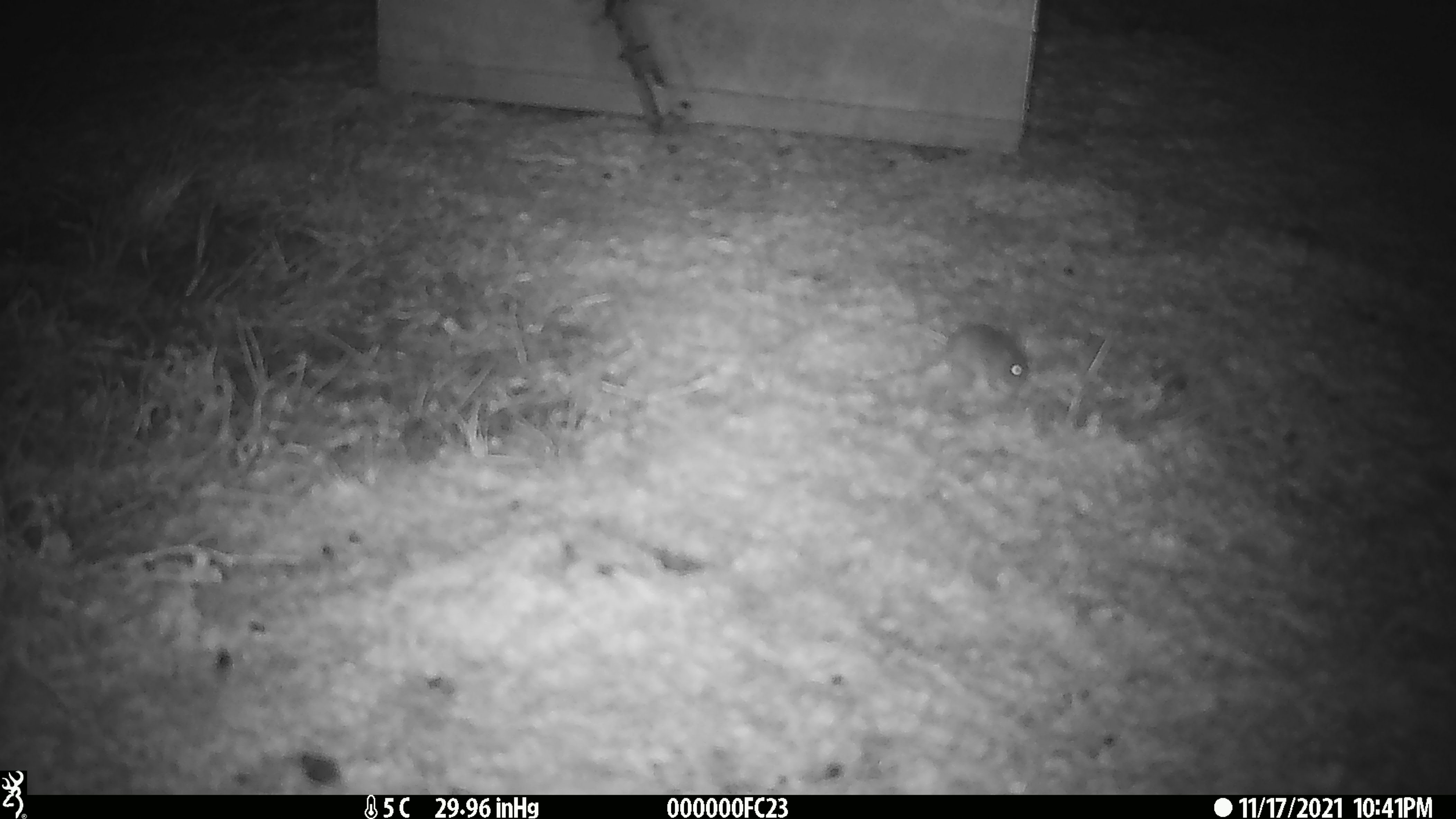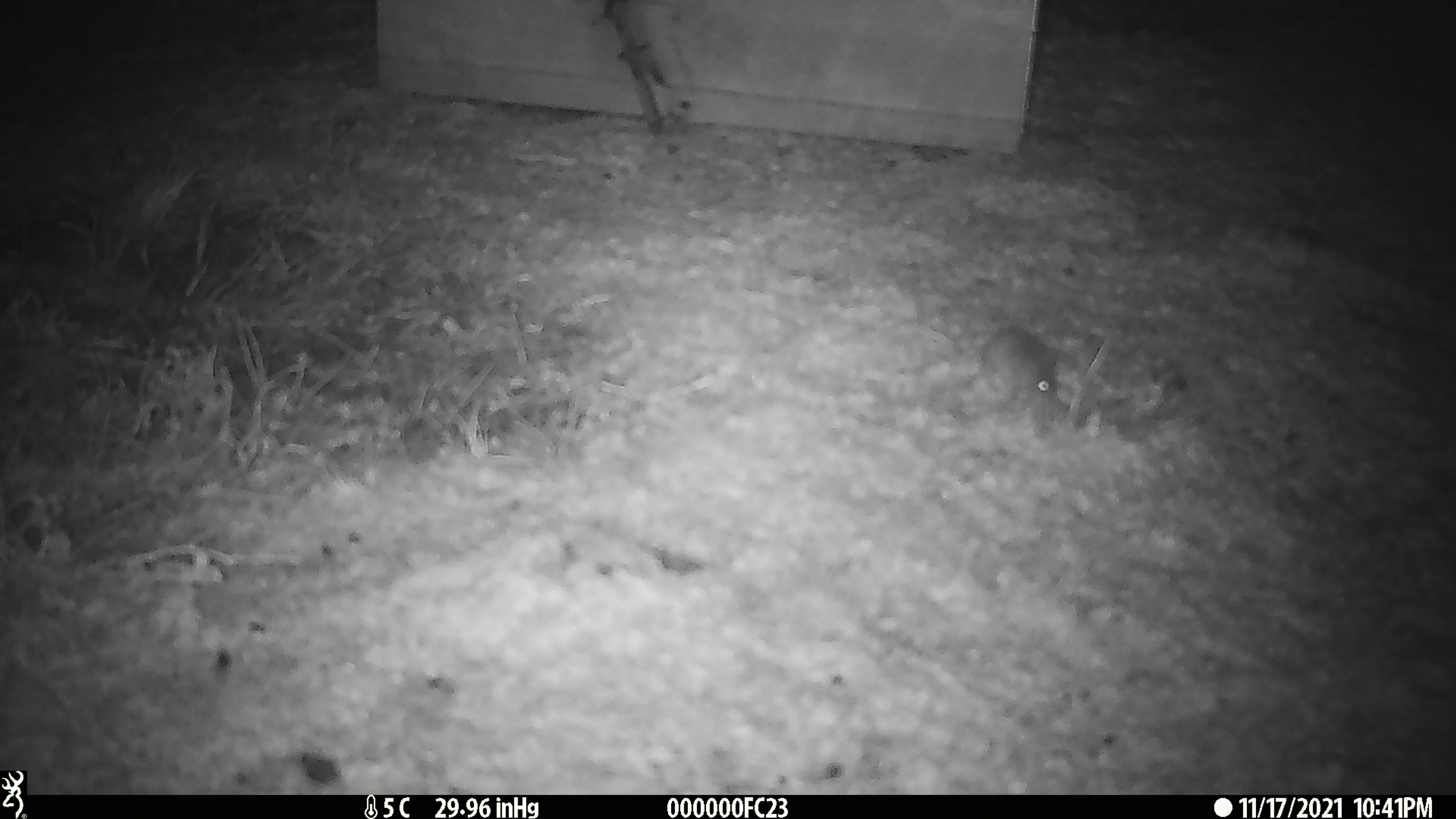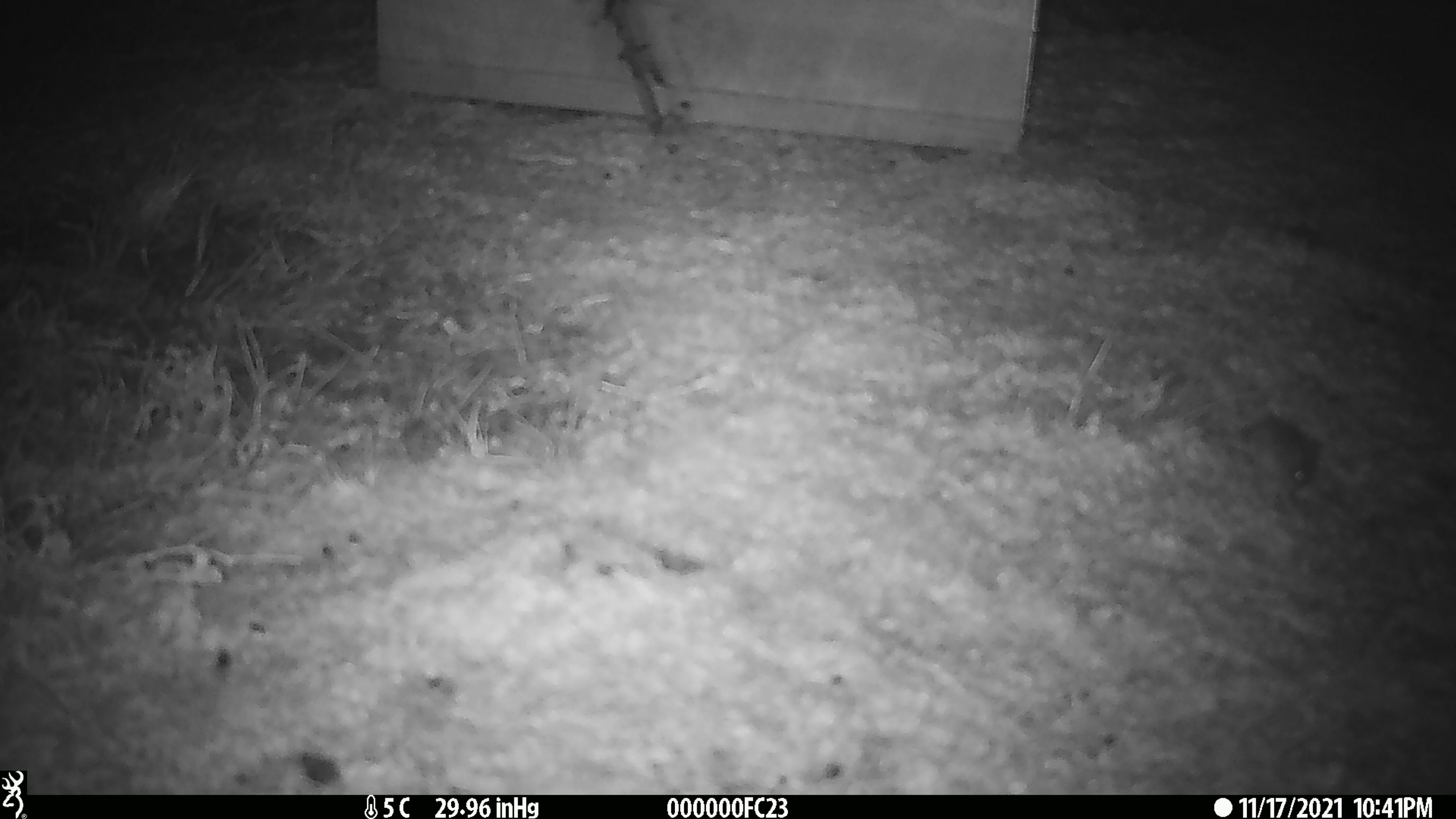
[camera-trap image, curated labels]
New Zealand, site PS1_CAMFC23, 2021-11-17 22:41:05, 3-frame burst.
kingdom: Animalia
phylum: Chordata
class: Mammalia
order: Rodentia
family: Muridae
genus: Mus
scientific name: Mus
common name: mouse